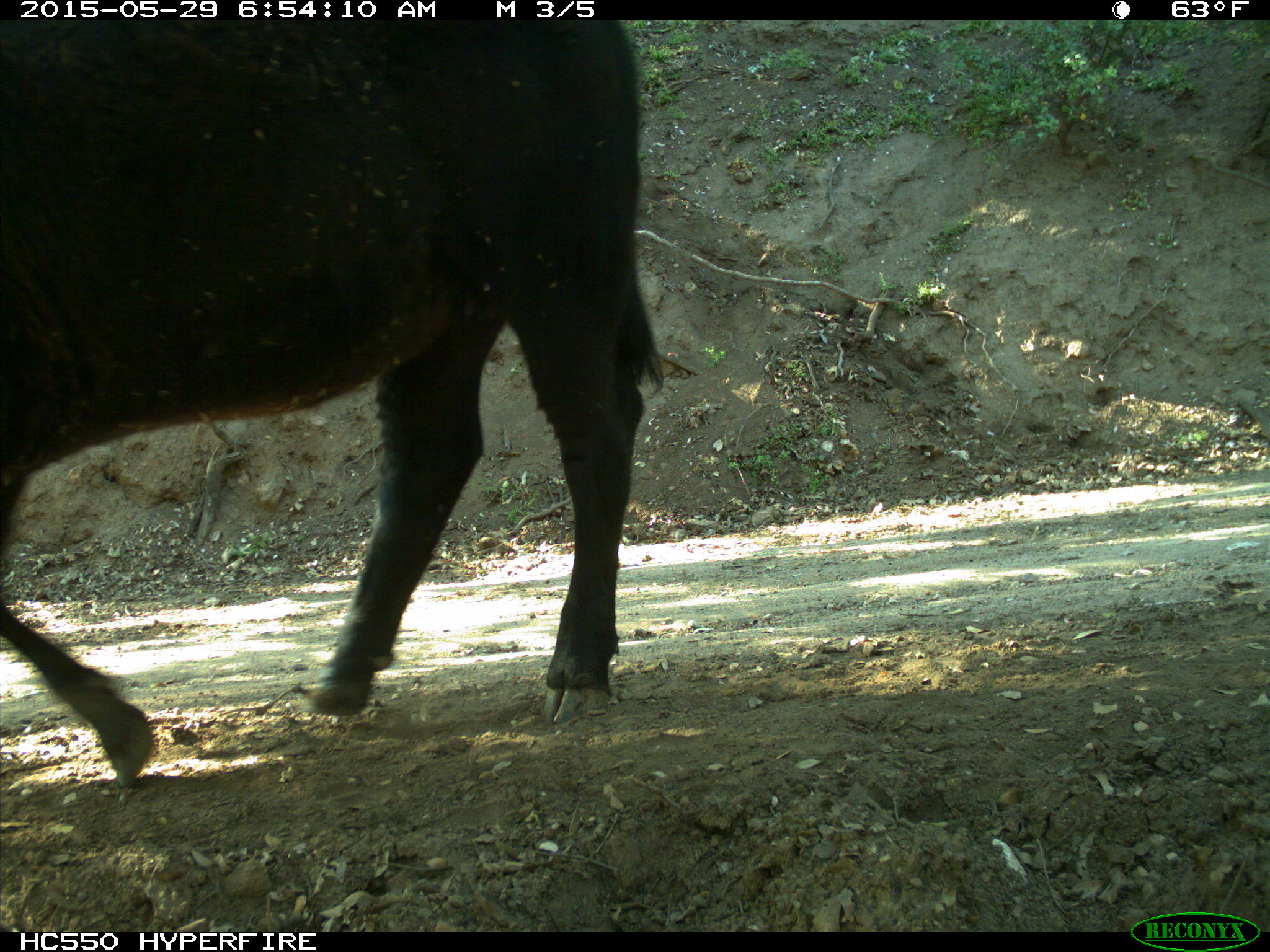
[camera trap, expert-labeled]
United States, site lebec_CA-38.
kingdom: Animalia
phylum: Chordata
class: Mammalia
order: Artiodactyla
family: Bovidae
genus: Bos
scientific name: Bos taurus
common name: domestic cow